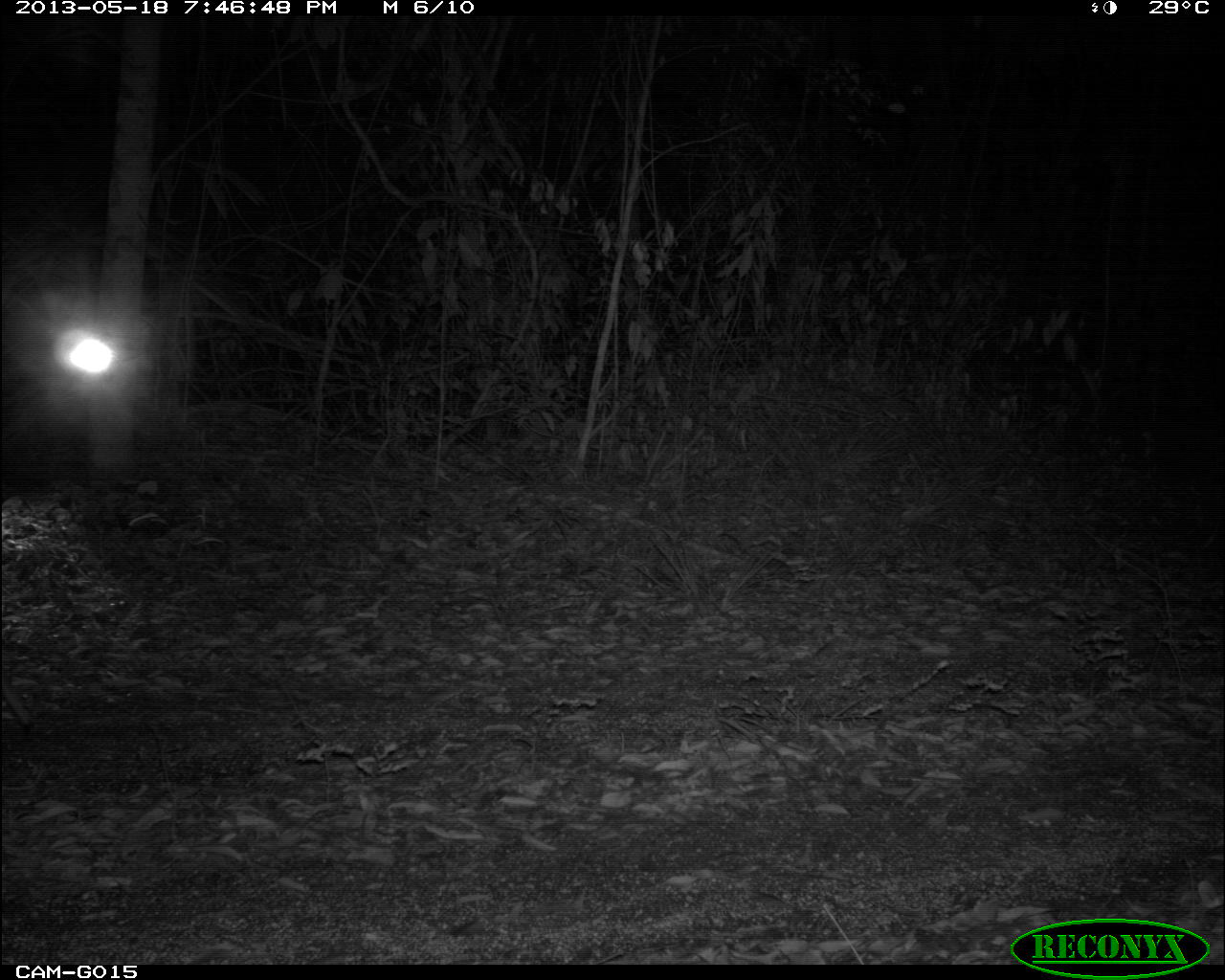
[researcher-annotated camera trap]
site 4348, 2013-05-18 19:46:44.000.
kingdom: Animalia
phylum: Chordata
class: Mammalia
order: Artiodactyla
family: Cervidae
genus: Mazama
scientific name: Mazama temama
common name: central american red brocket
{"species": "Mazama temama (central american red brocket)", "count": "1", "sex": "male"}